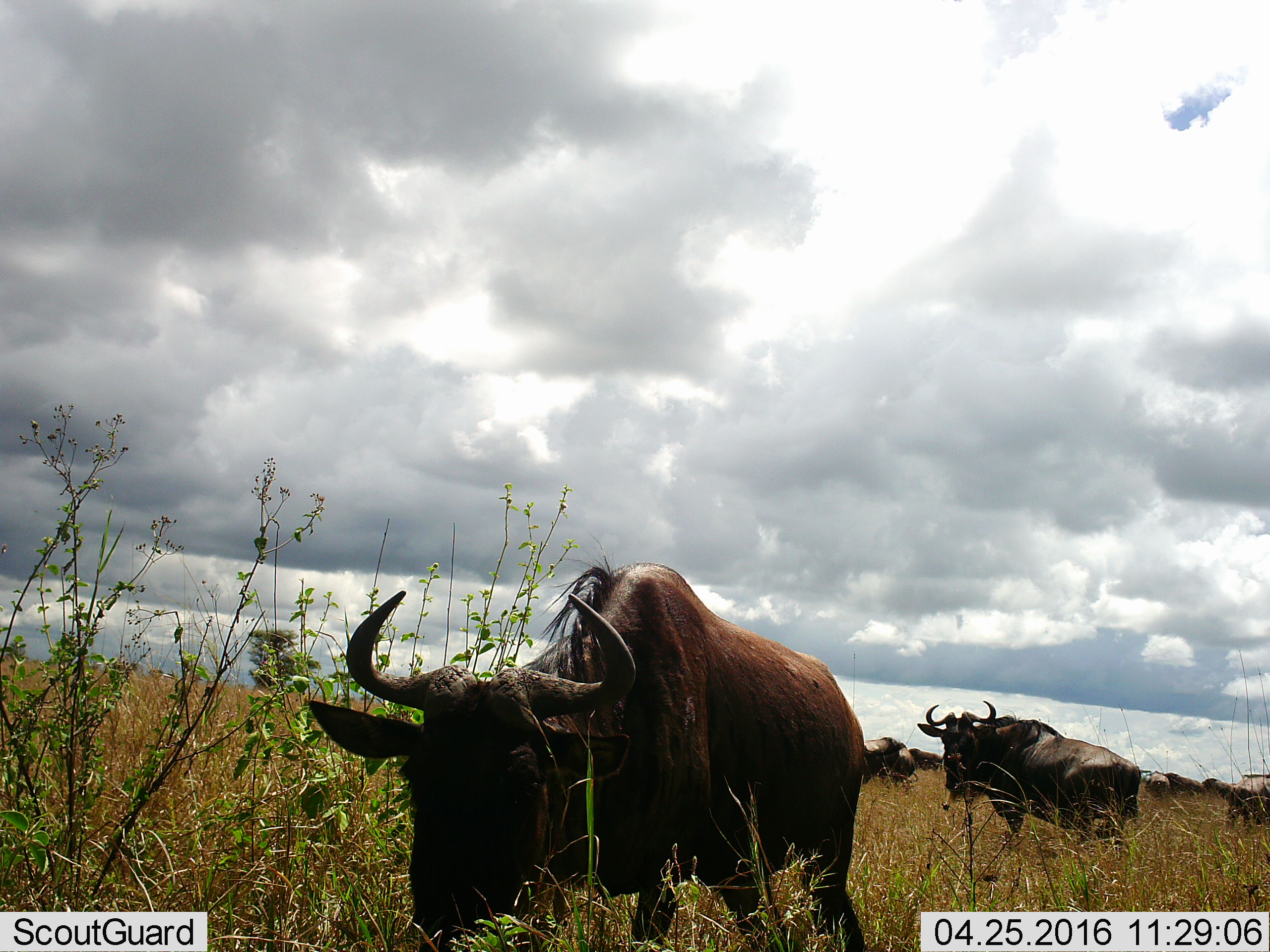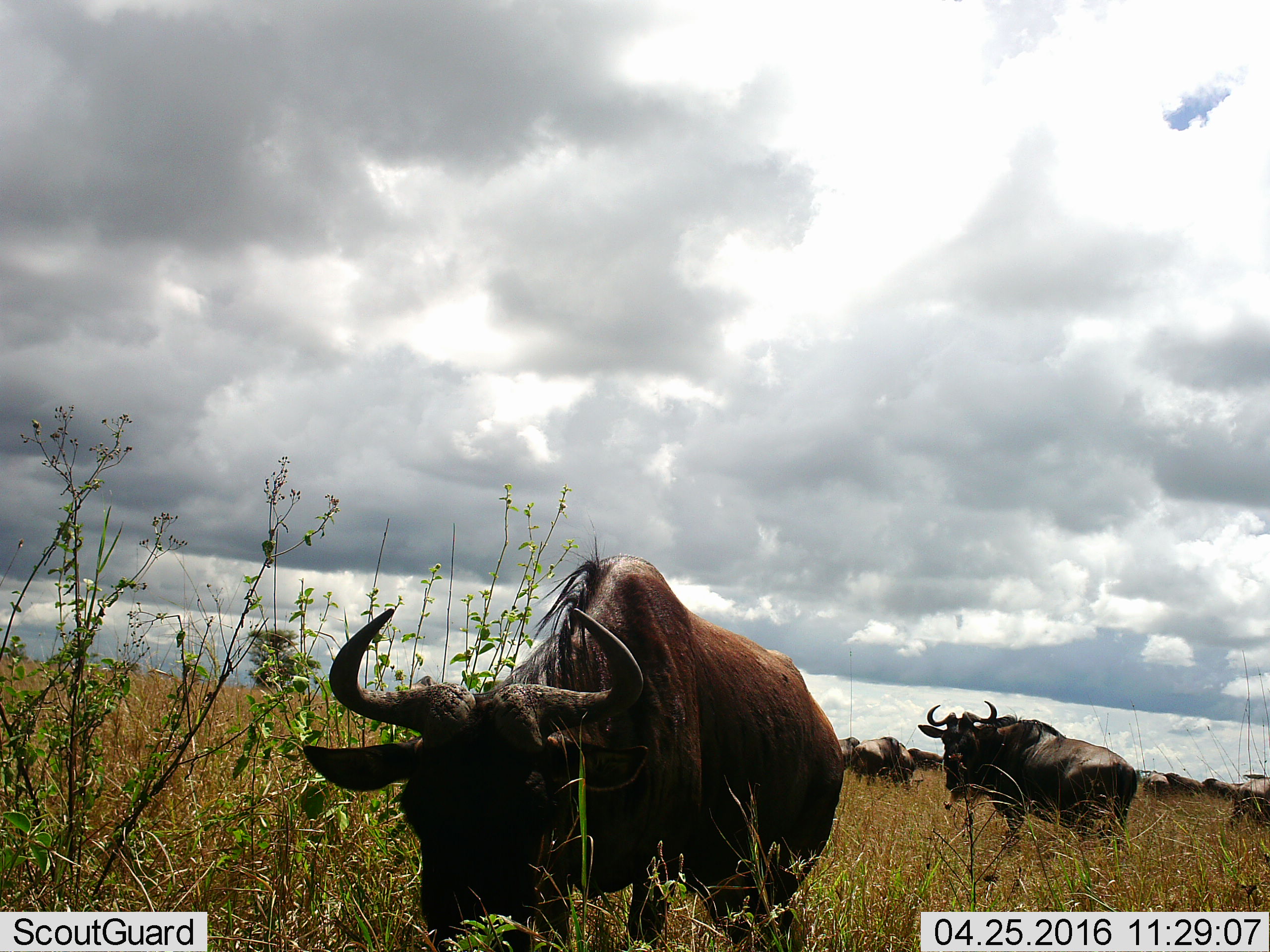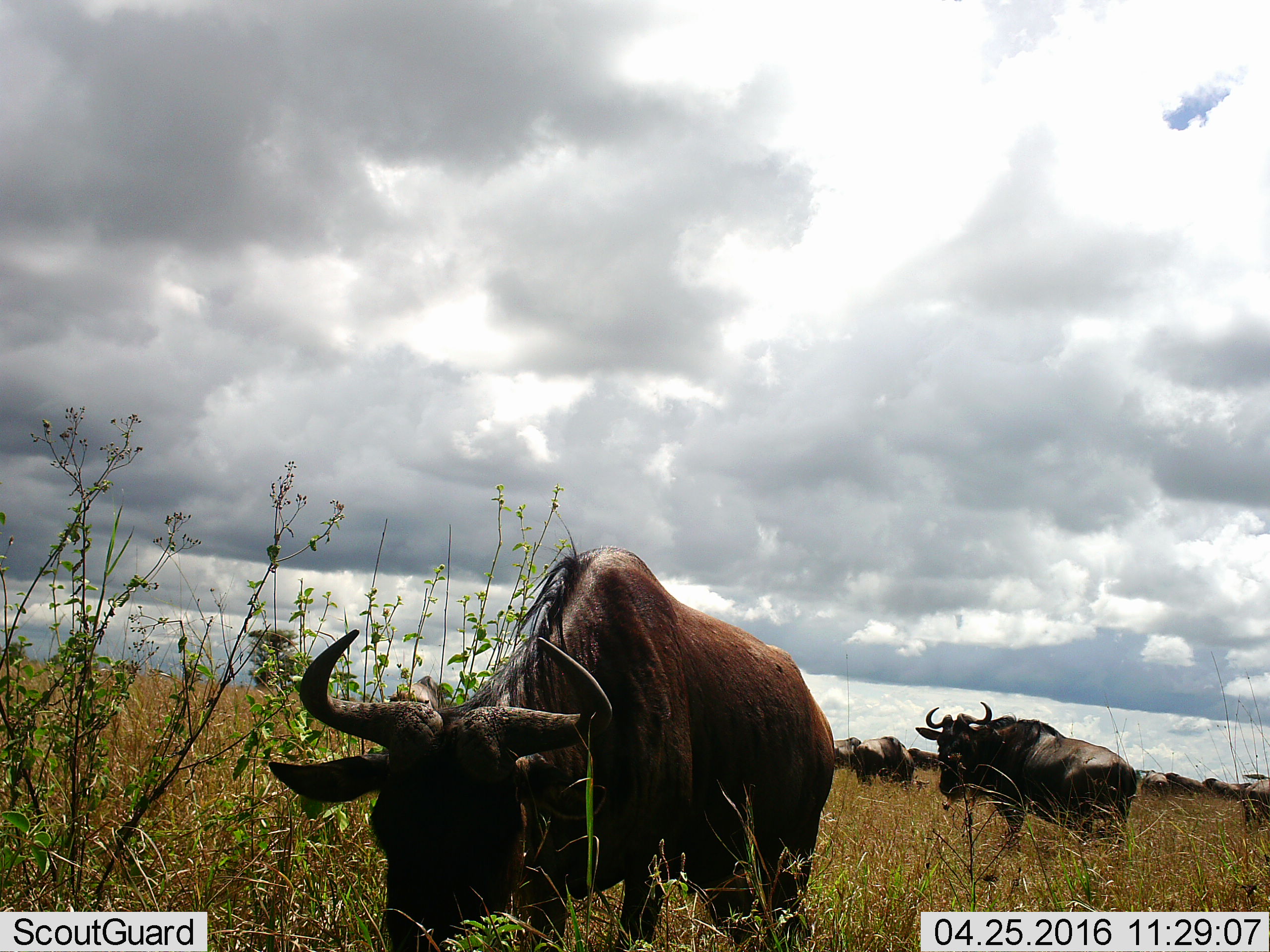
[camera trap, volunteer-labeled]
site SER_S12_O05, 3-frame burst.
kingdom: Animalia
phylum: Chordata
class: Mammalia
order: Artiodactyla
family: Bovidae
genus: Connochaetes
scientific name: Connochaetes taurinus taurinus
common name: blue wildebeest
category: wildebeestblue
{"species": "wildebeestblue (blue wildebeest) (Connochaetes taurinus taurinus)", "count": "10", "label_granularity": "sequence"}